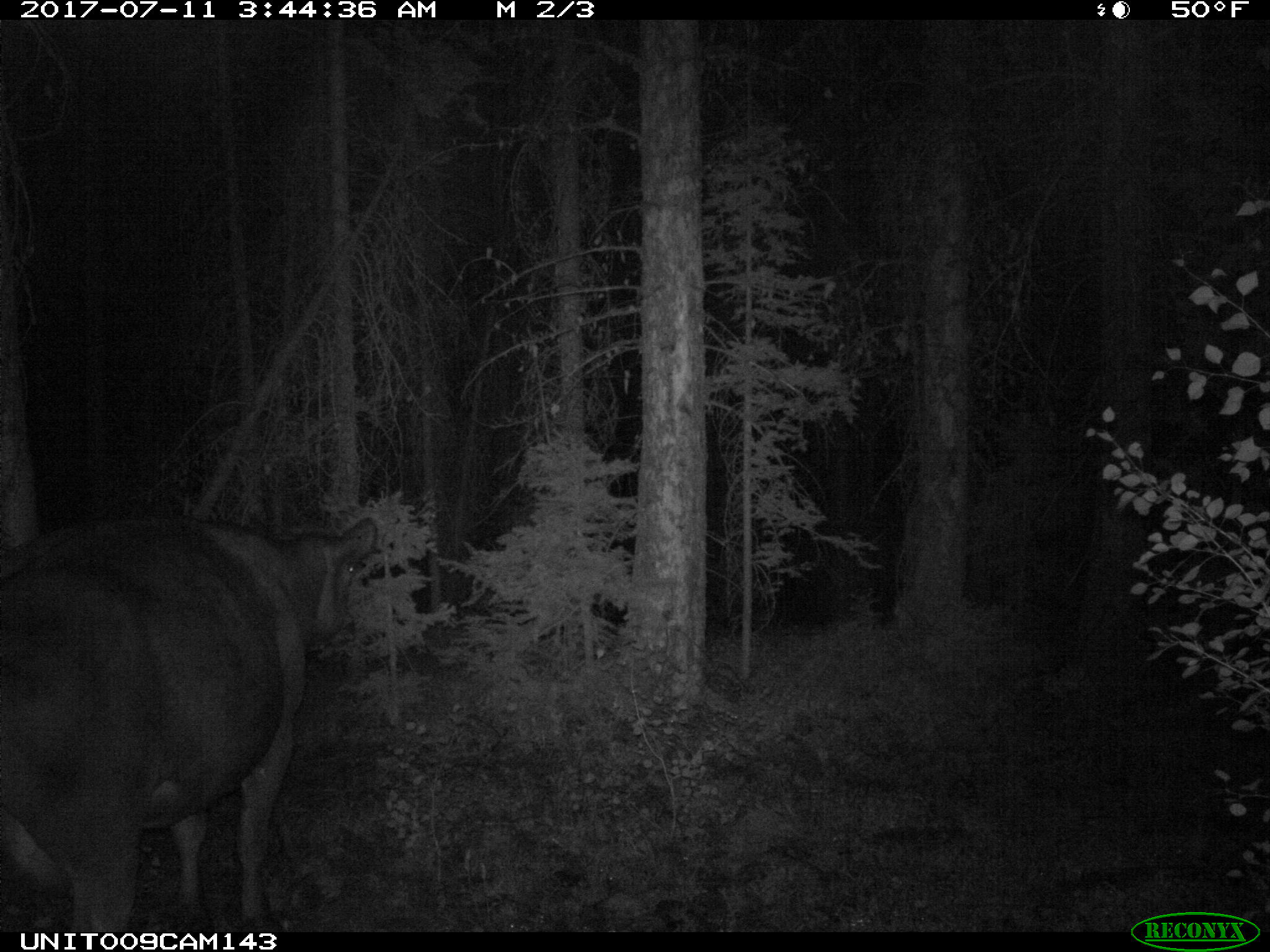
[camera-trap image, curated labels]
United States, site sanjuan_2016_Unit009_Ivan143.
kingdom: Animalia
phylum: Chordata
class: Mammalia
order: Artiodactyla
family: Bovidae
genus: Bos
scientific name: Bos taurus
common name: domestic cow